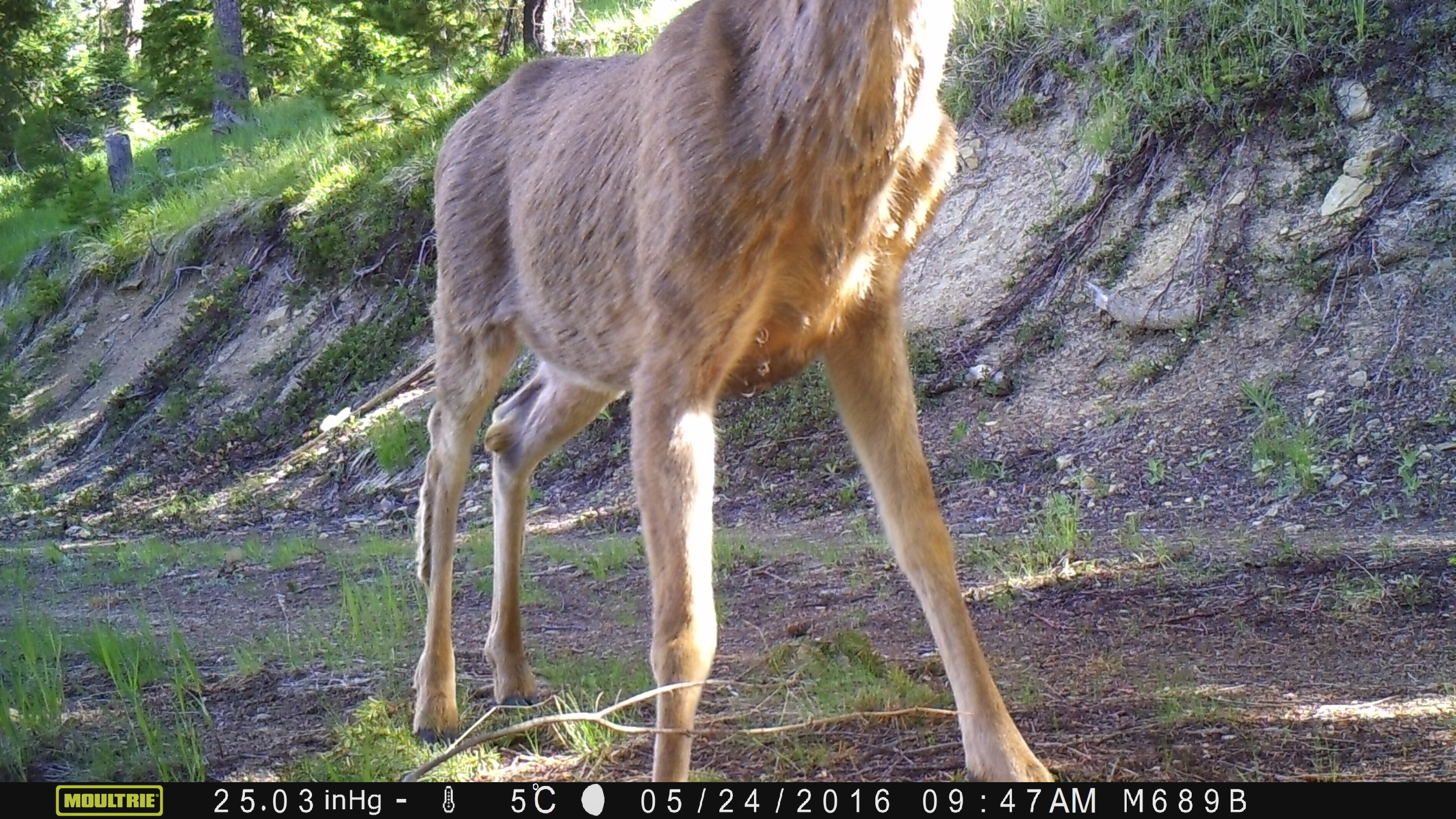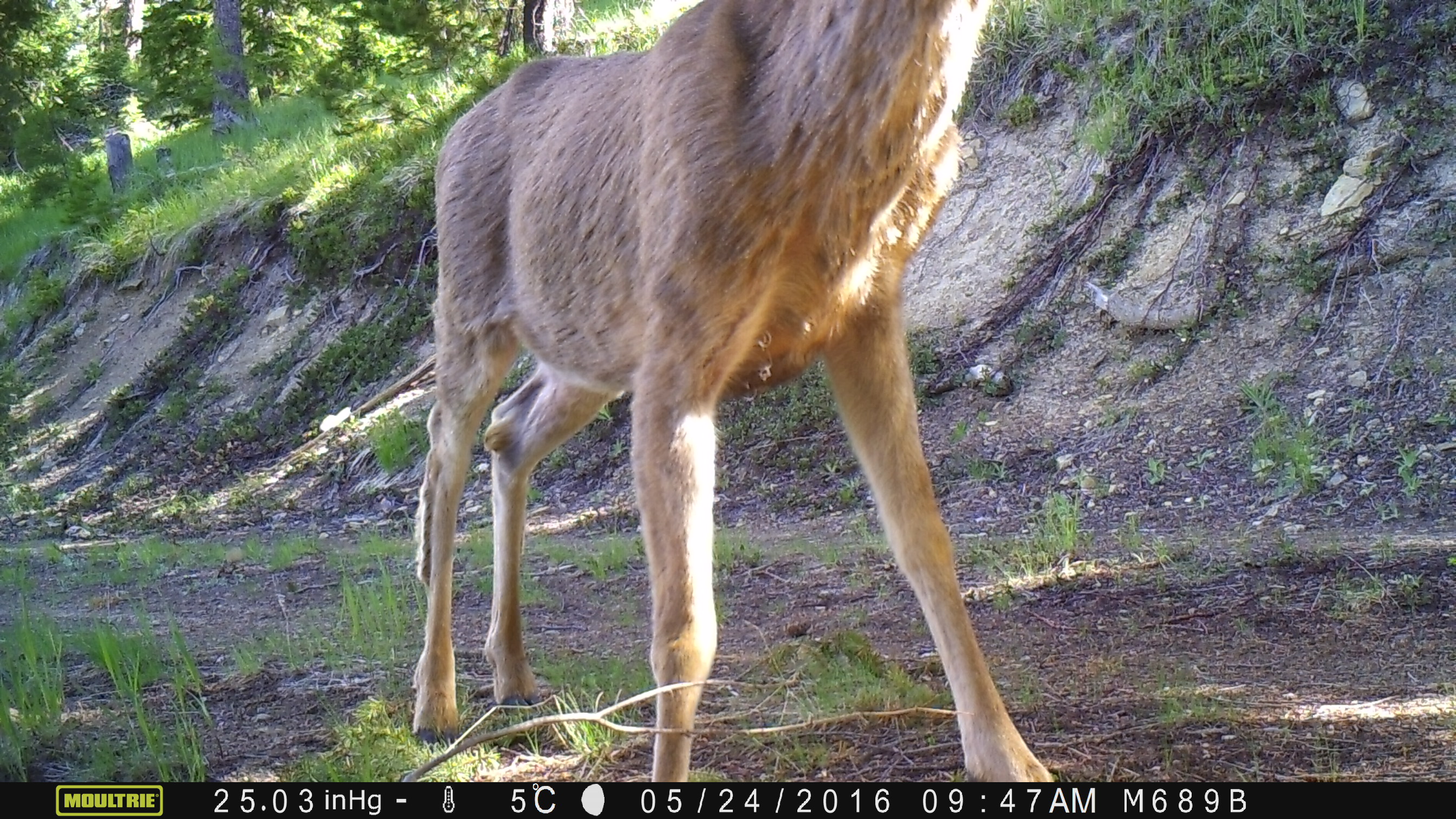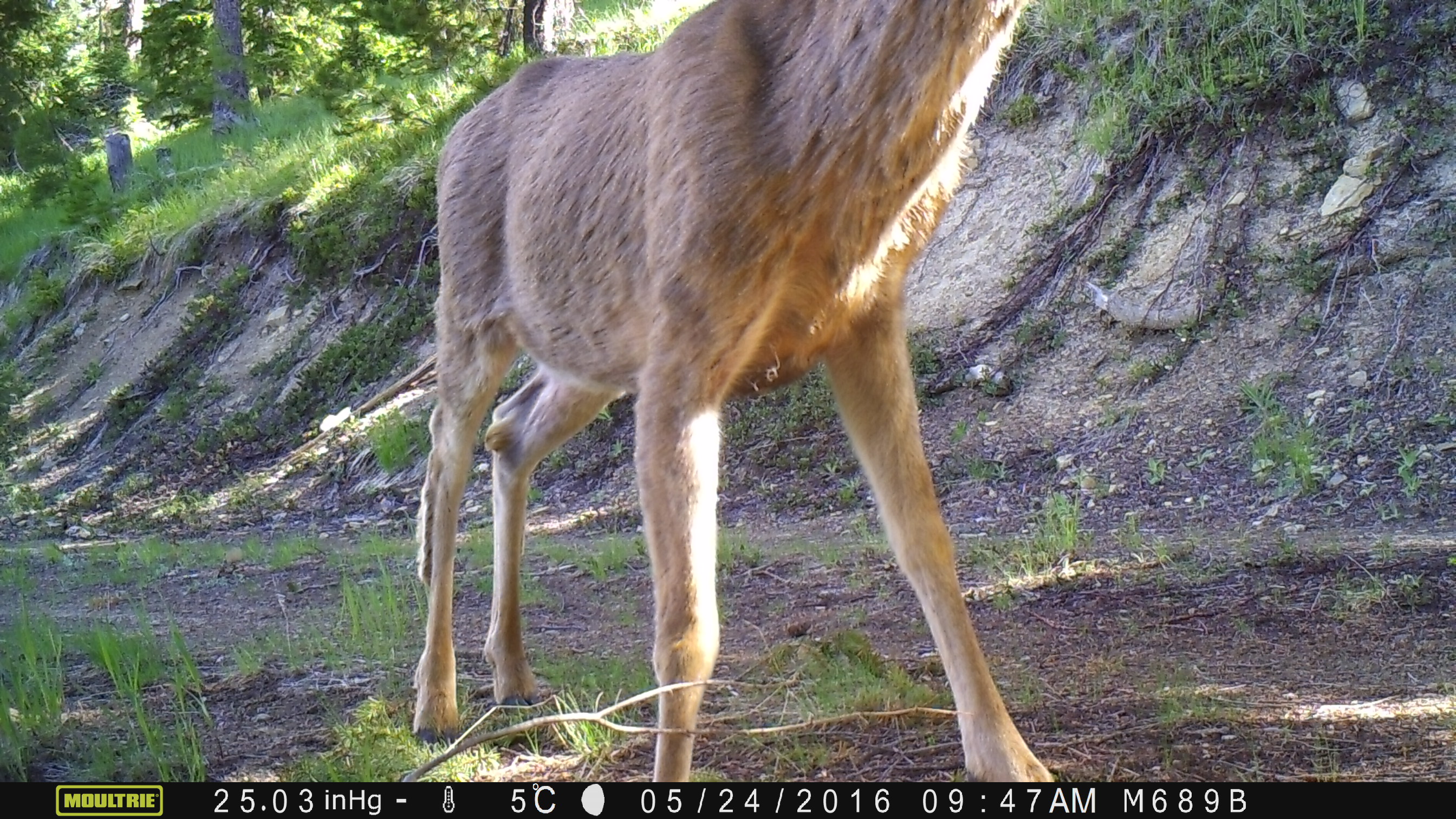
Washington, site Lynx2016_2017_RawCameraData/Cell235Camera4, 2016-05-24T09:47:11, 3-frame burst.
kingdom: Animalia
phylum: Chordata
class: Mammalia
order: Artiodactyla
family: Cervidae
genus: Odocoileus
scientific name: Odocoileus hemionus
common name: mule deer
Odocoileus hemionus (mule deer). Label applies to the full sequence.